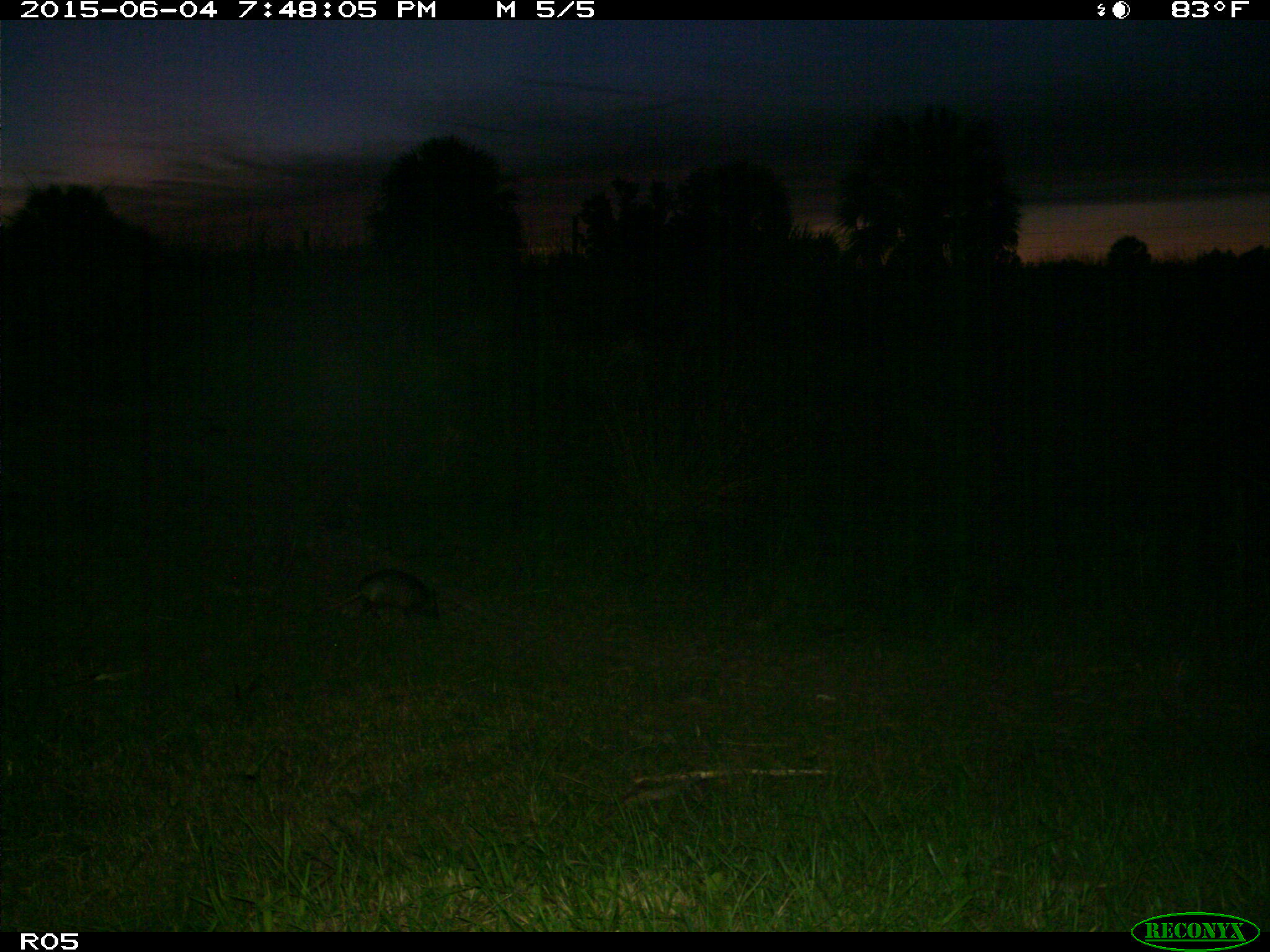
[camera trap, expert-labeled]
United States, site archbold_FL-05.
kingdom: Animalia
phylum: Chordata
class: Mammalia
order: Cingulata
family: Dasypodidae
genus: Dasypus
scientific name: Dasypus novemcinctus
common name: nine-banded armadillo